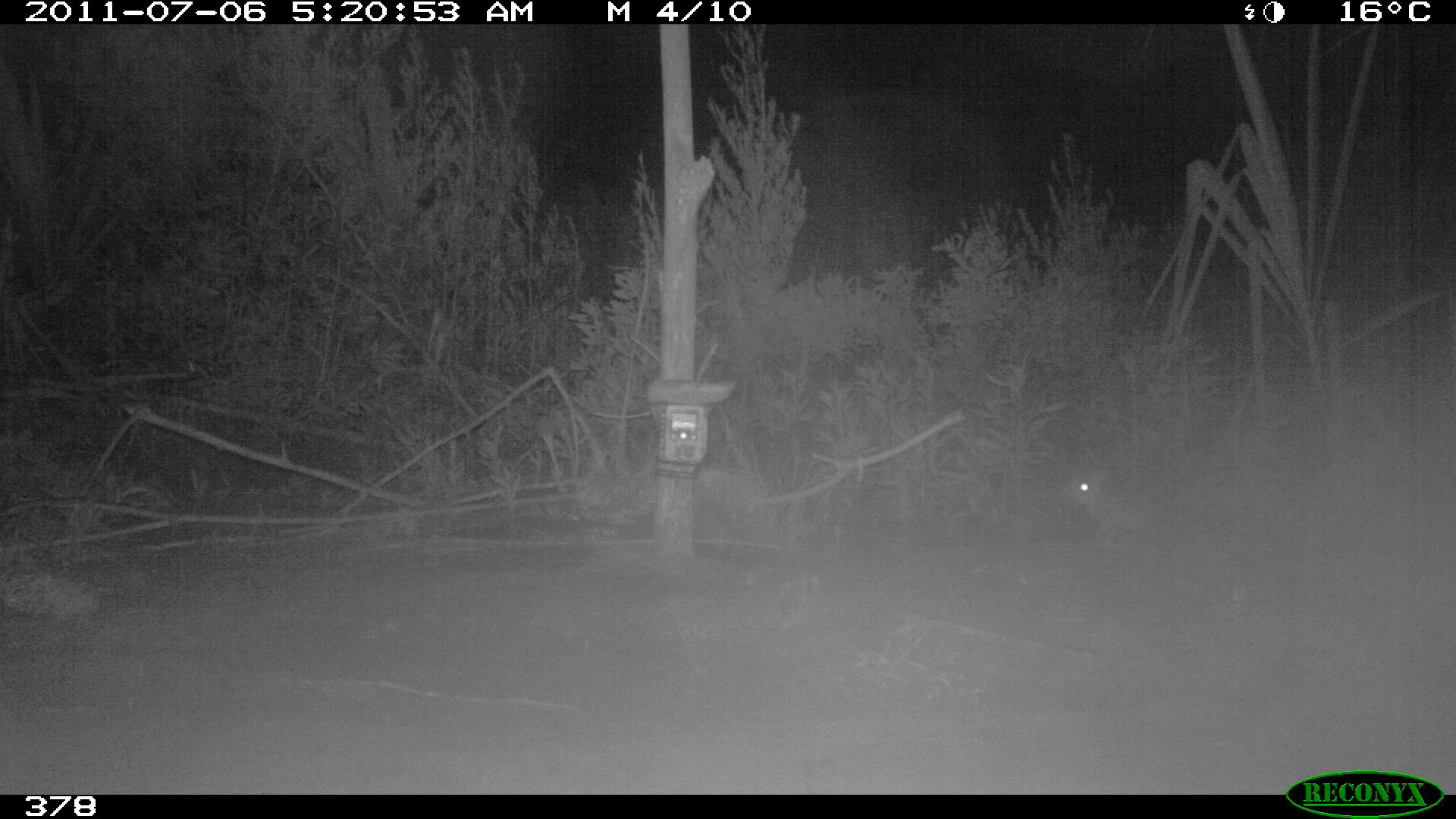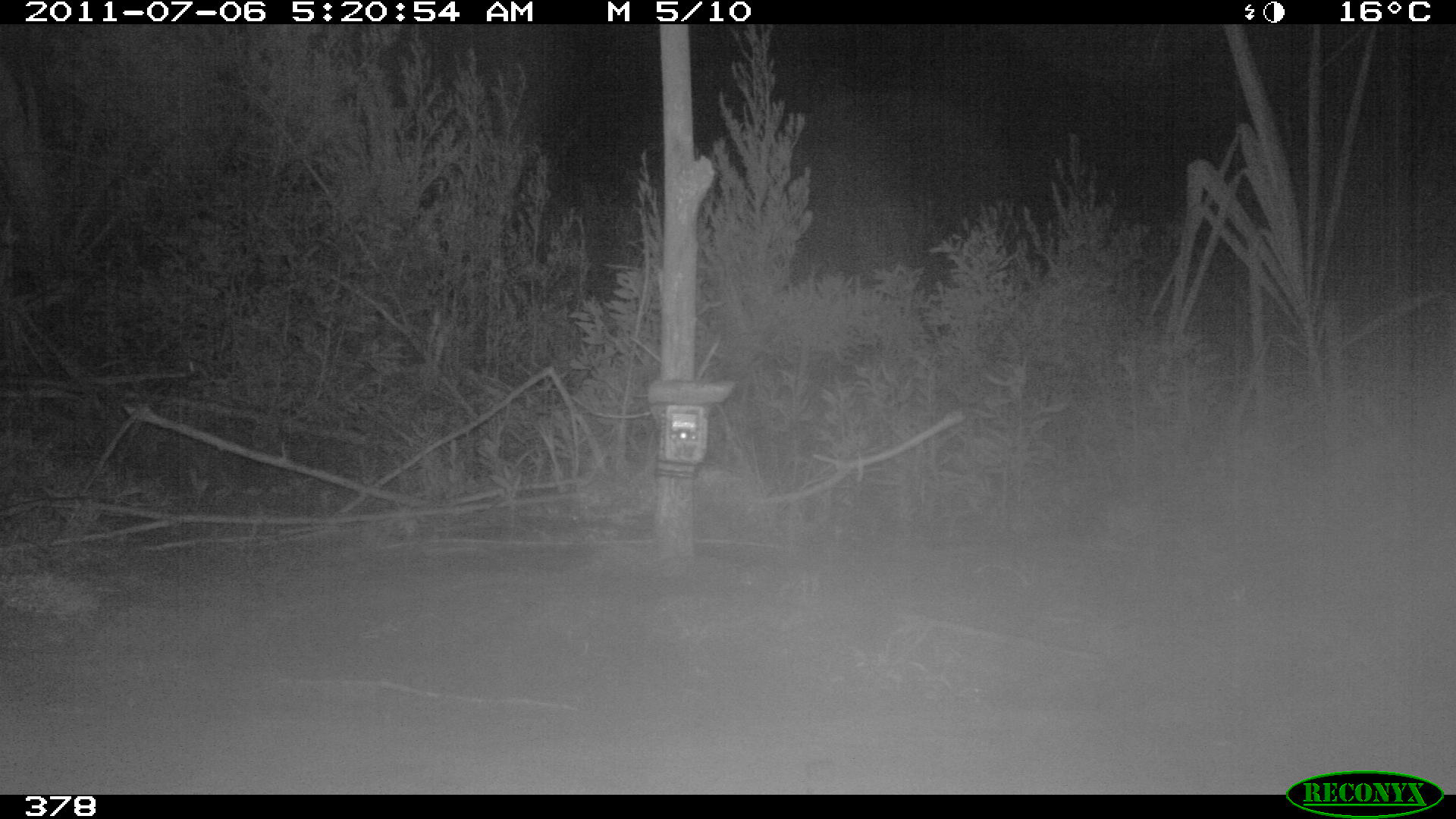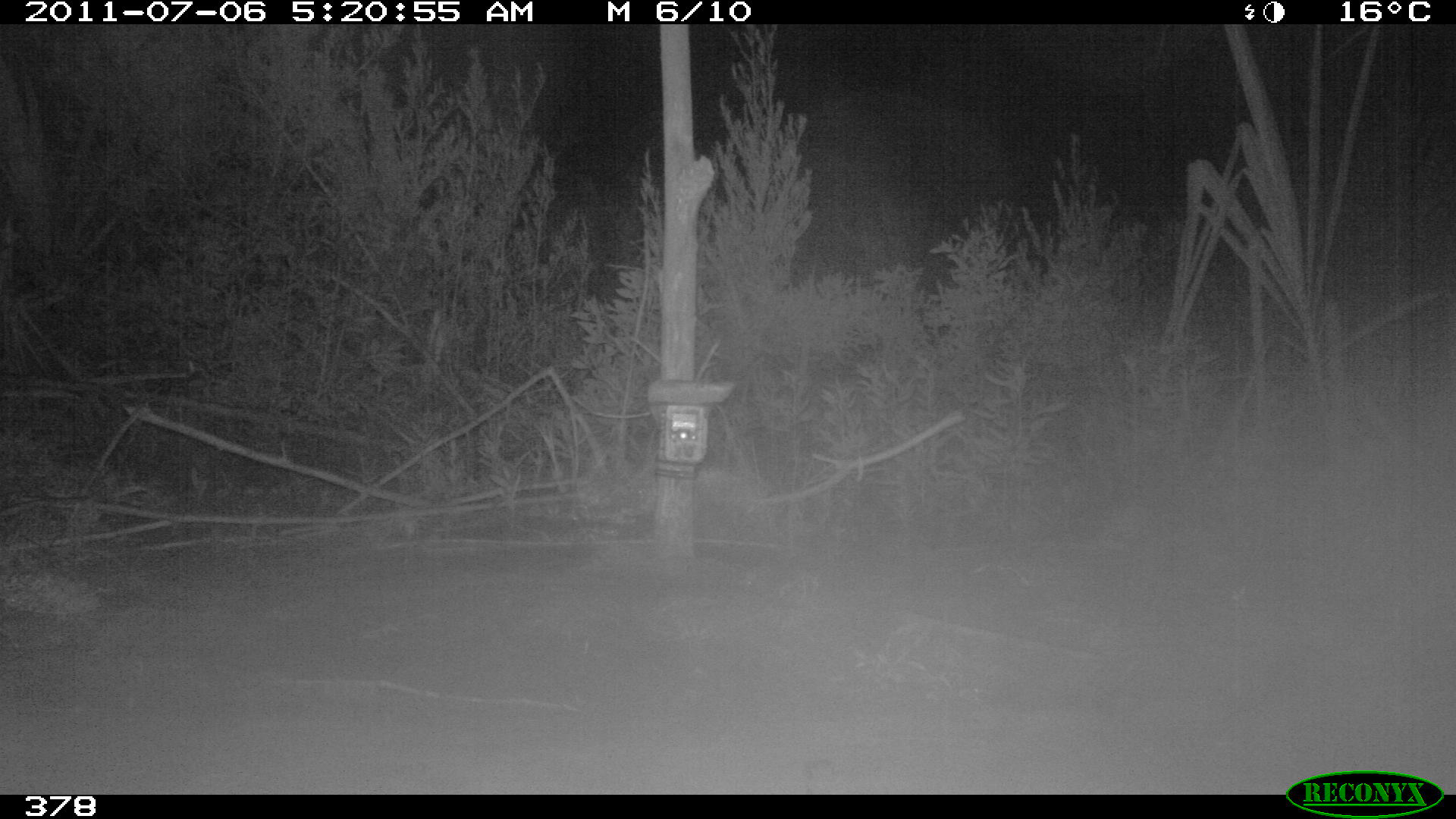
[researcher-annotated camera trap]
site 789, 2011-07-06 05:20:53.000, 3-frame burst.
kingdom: Animalia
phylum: Chordata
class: Mammalia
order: Lagomorpha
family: Leporidae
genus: Sylvilagus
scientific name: Sylvilagus brasiliensis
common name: tapeti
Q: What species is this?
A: Sylvilagus brasiliensis (tapeti).